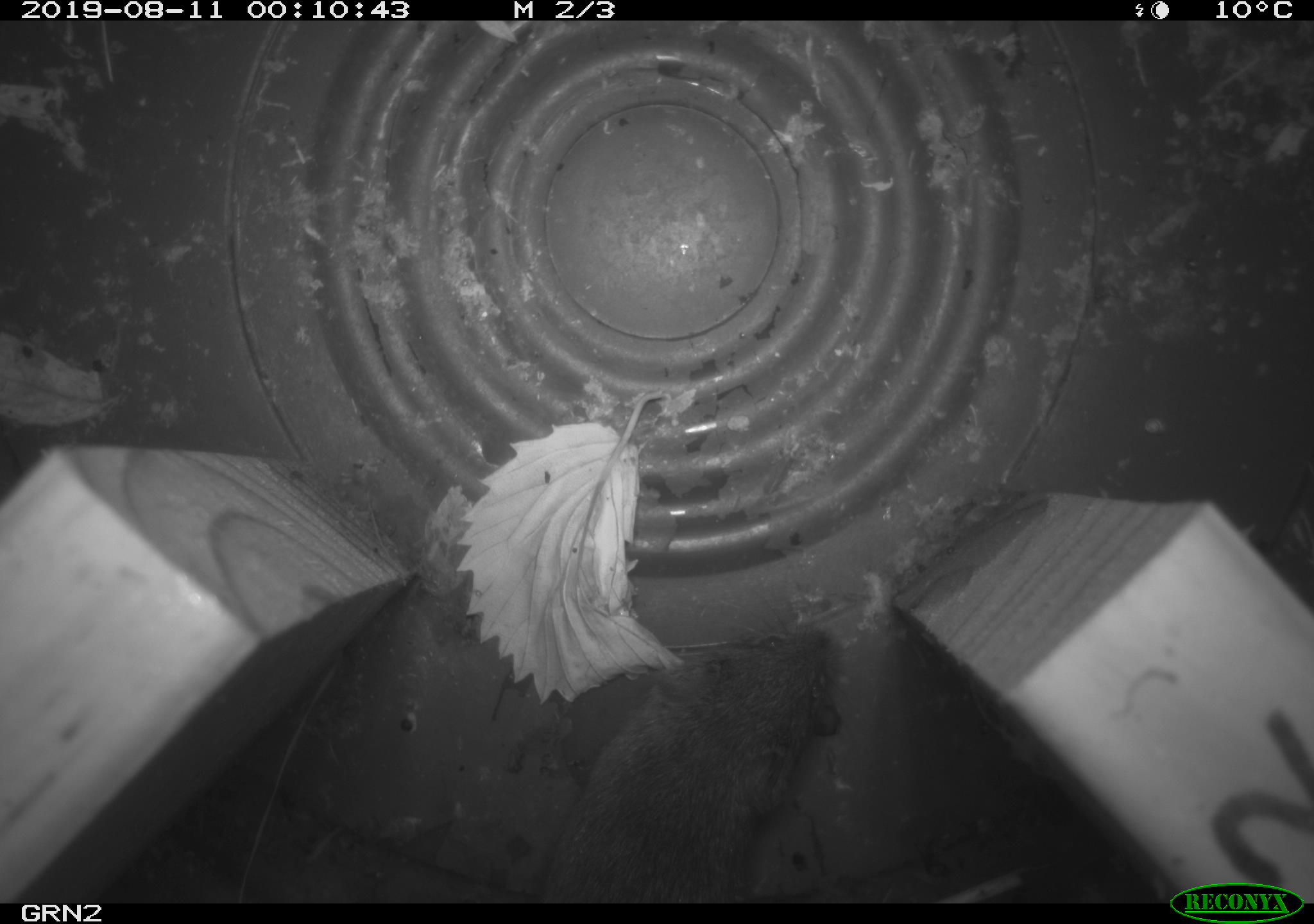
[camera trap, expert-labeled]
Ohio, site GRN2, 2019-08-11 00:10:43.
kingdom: Animalia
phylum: Chordata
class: Mammalia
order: Rodentia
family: Cricetidae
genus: Microtus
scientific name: Microtus pennsylvanicus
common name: meadow vole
Meadow vole (Microtus pennsylvanicus).